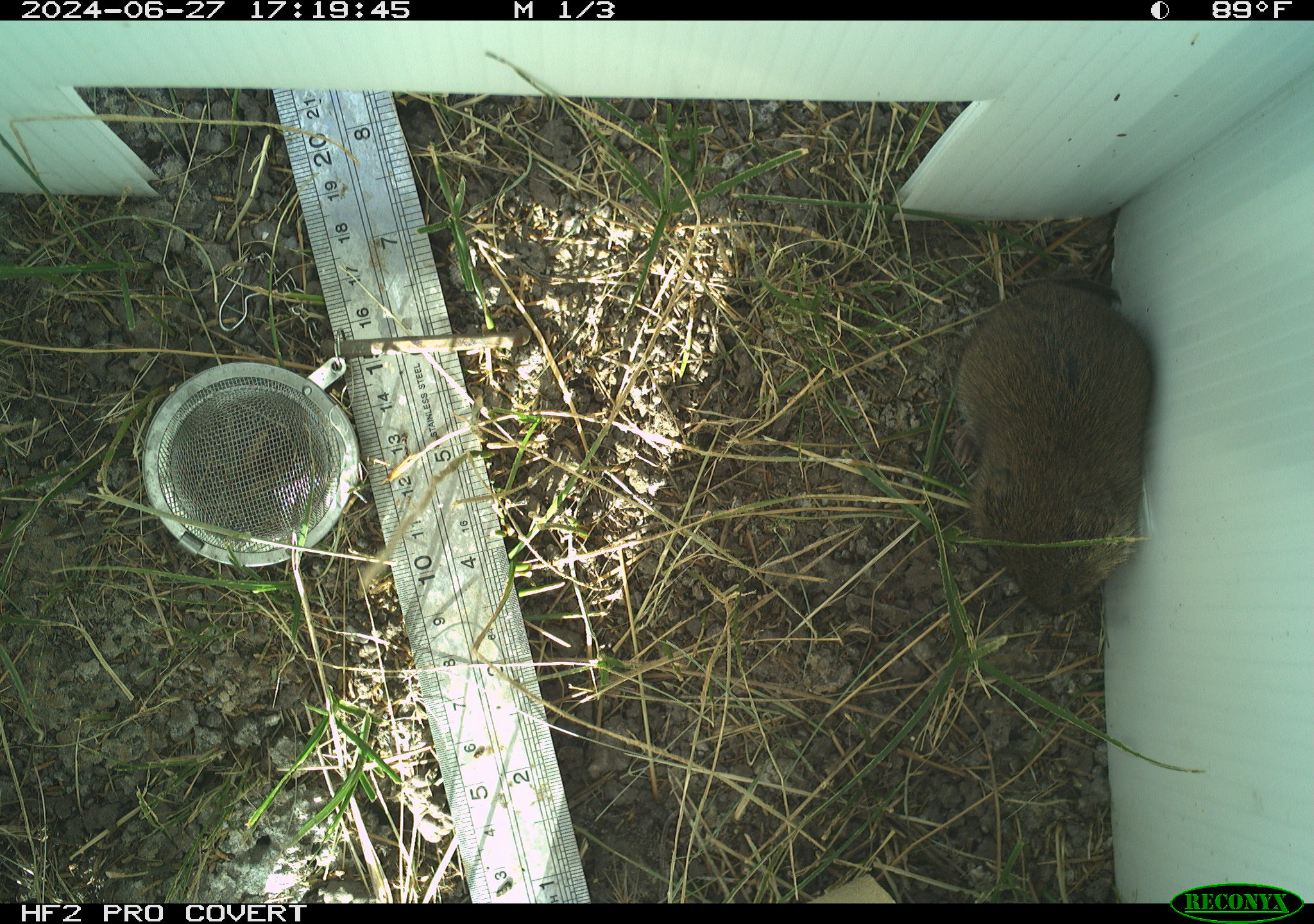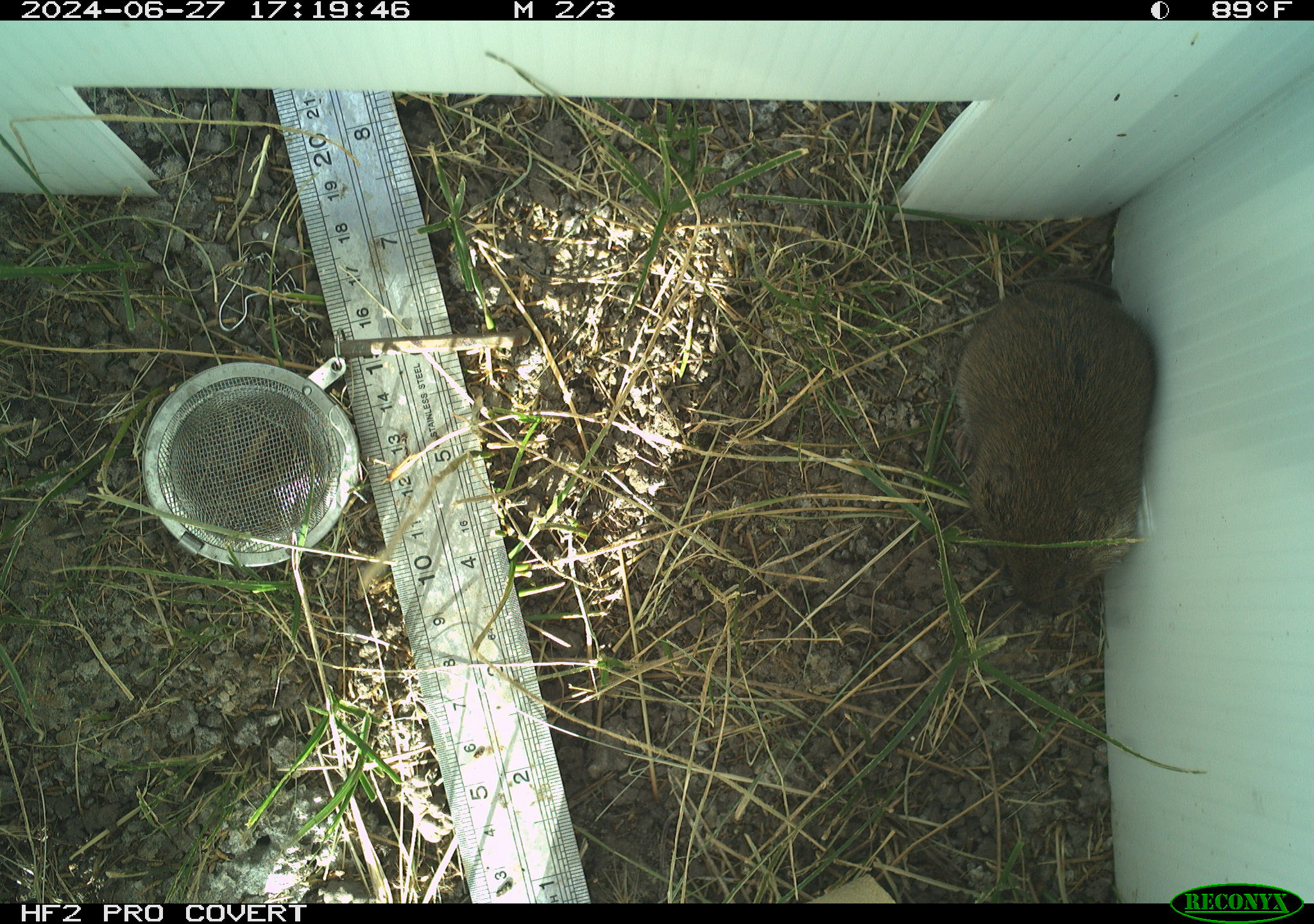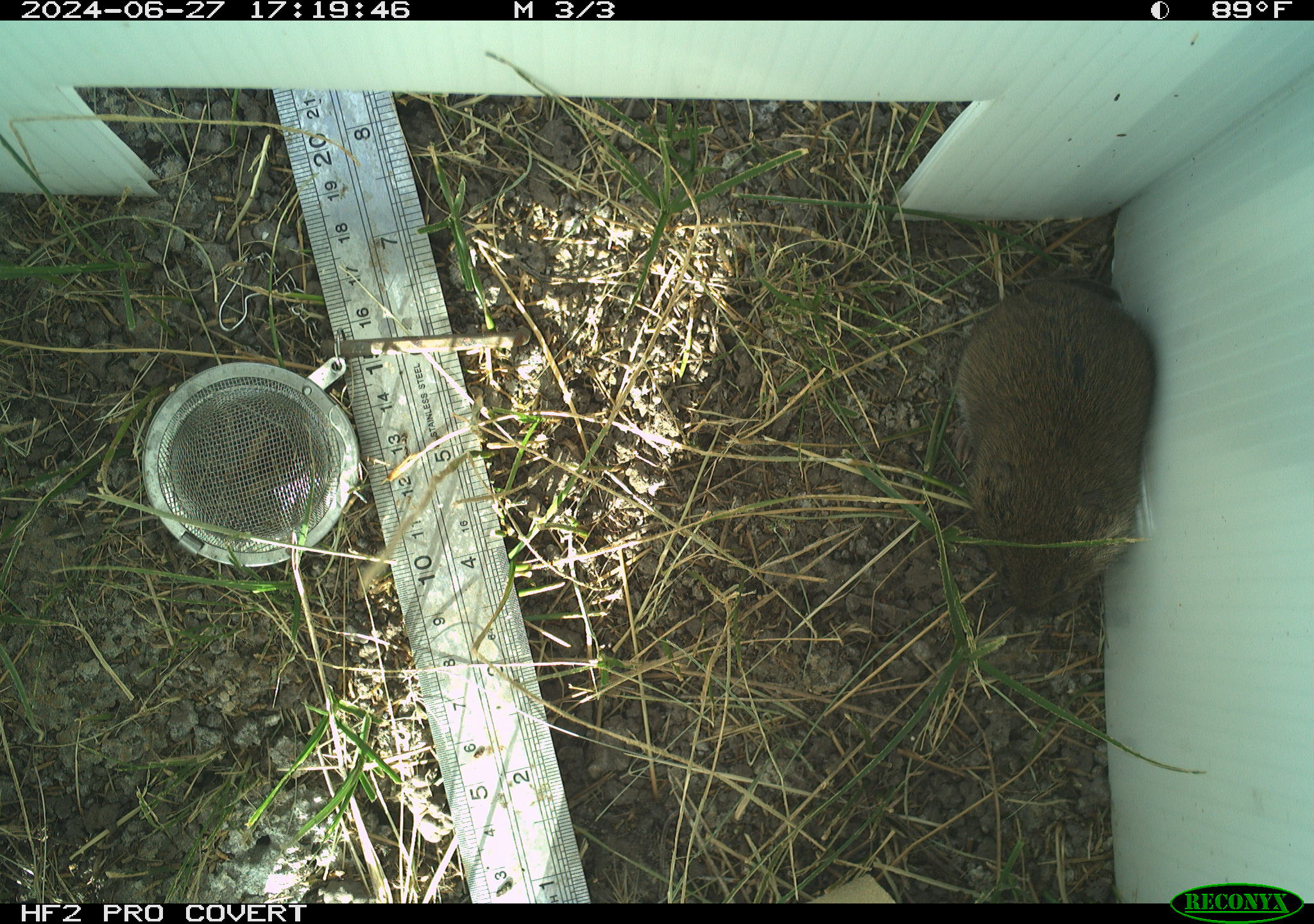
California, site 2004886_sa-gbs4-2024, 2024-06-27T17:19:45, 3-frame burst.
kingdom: Animalia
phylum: Chordata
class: Mammalia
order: Rodentia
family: Cricetidae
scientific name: Arvicolinae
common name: voles, lemmings, and muskrats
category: arvicolinae subfamily